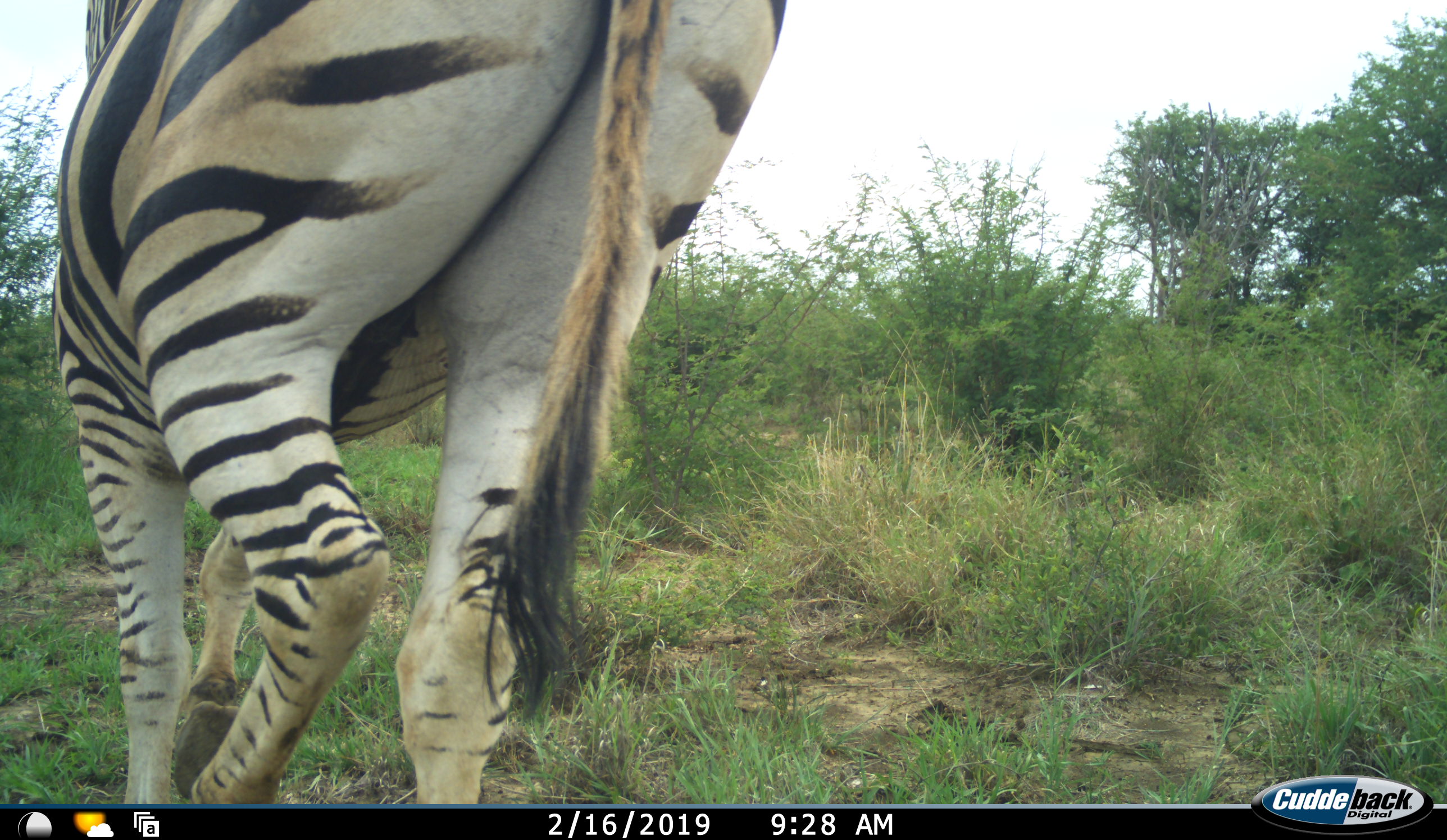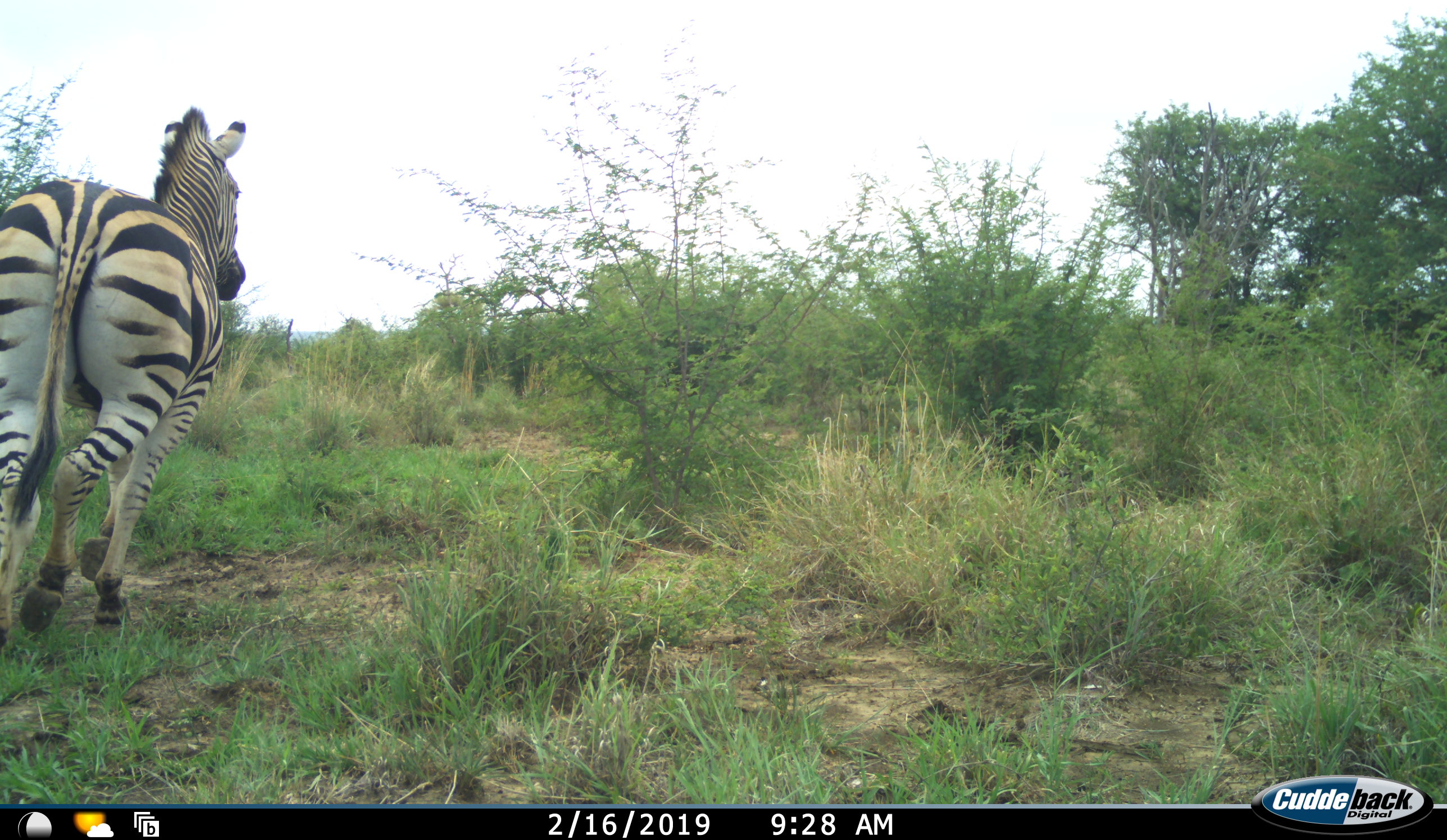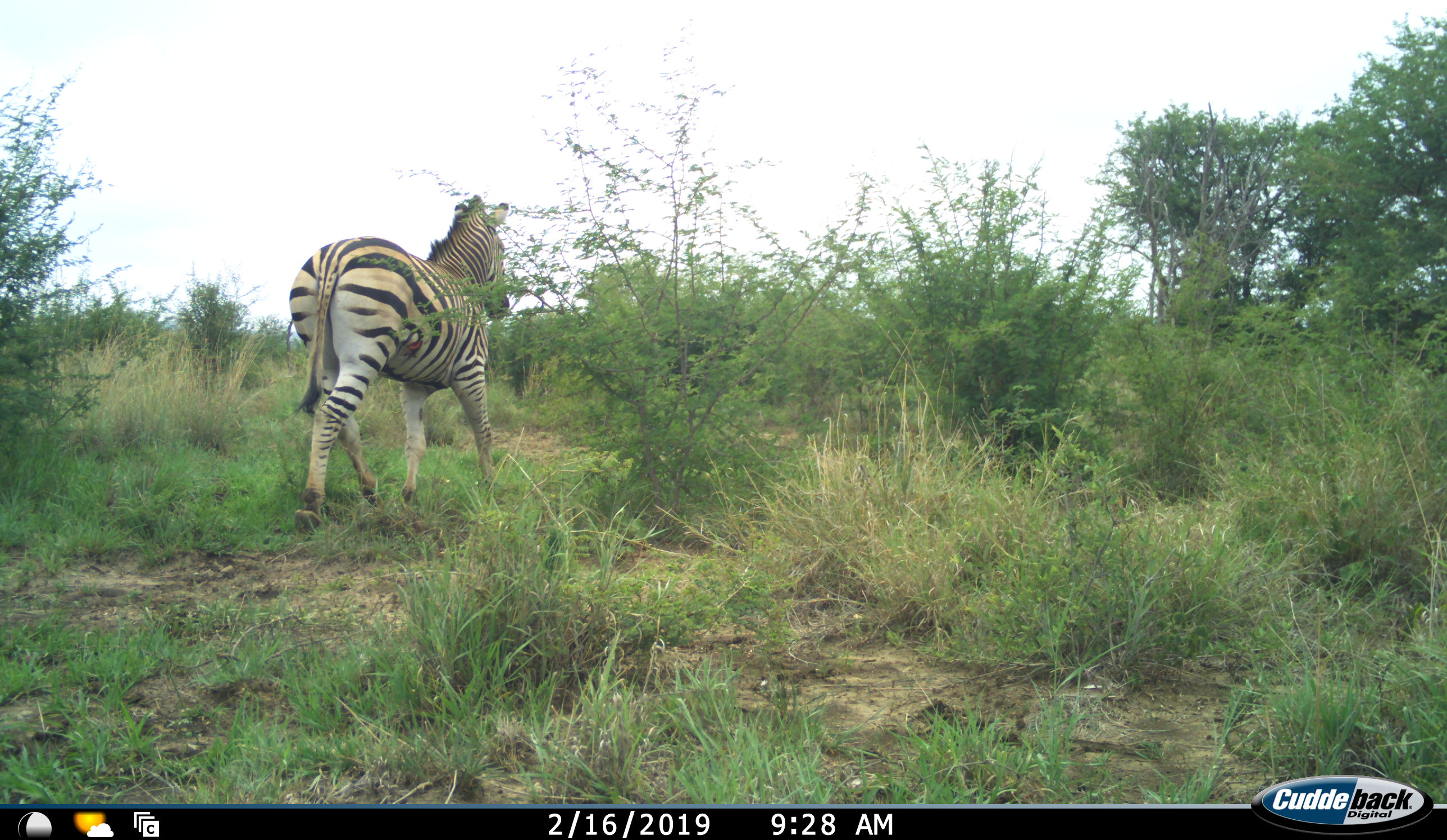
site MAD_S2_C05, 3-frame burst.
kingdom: Animalia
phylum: Chordata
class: Mammalia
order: Perissodactyla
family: Equidae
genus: Equus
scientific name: Equus quagga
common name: plains zebra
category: zebraplains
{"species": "zebraplains (plains zebra) (Equus quagga)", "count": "1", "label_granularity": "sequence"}